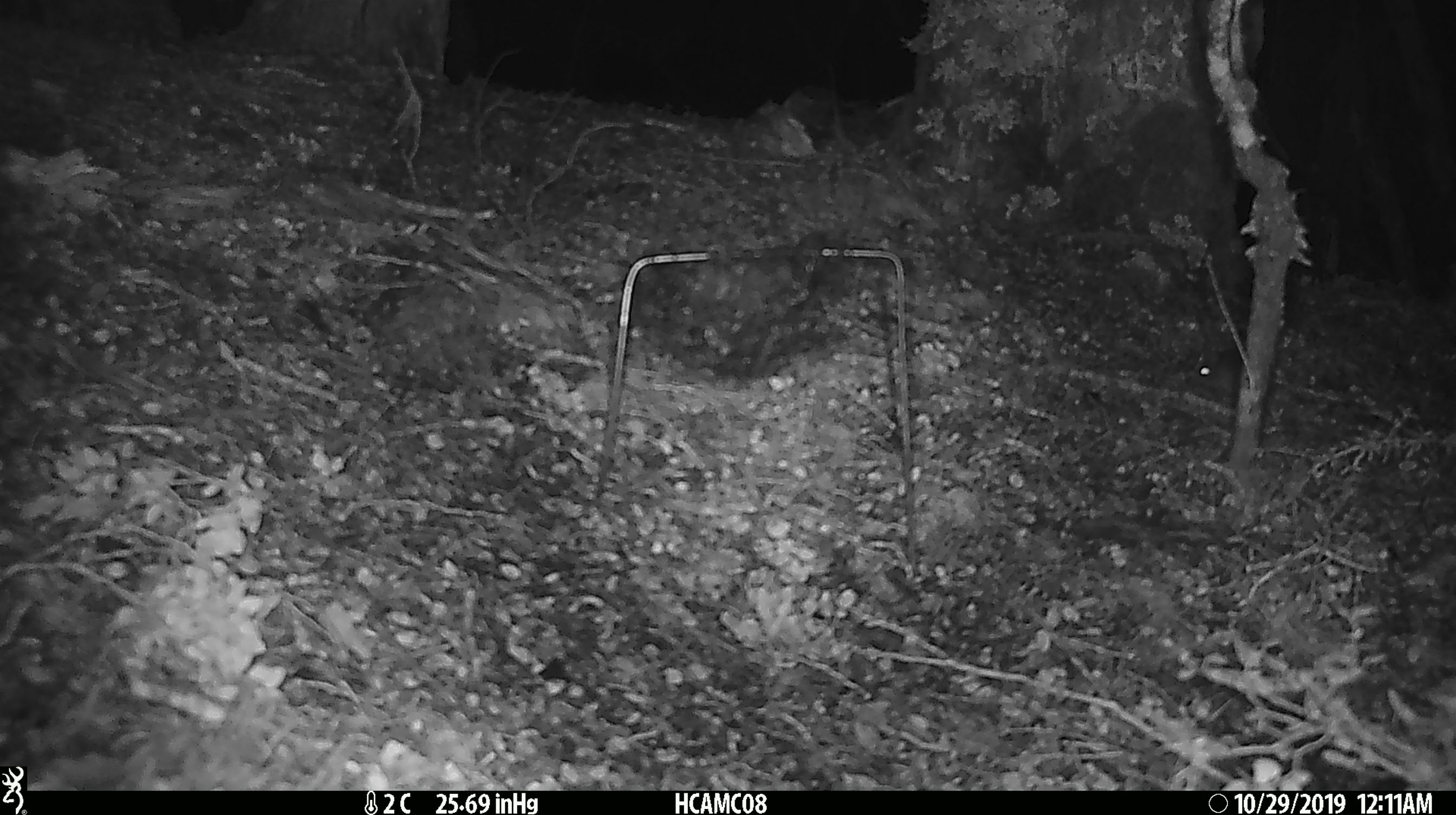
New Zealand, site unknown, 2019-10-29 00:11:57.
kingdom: Animalia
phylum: Chordata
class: Mammalia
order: Rodentia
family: Muridae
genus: Mus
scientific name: Mus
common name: mouse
Mouse (Mus).